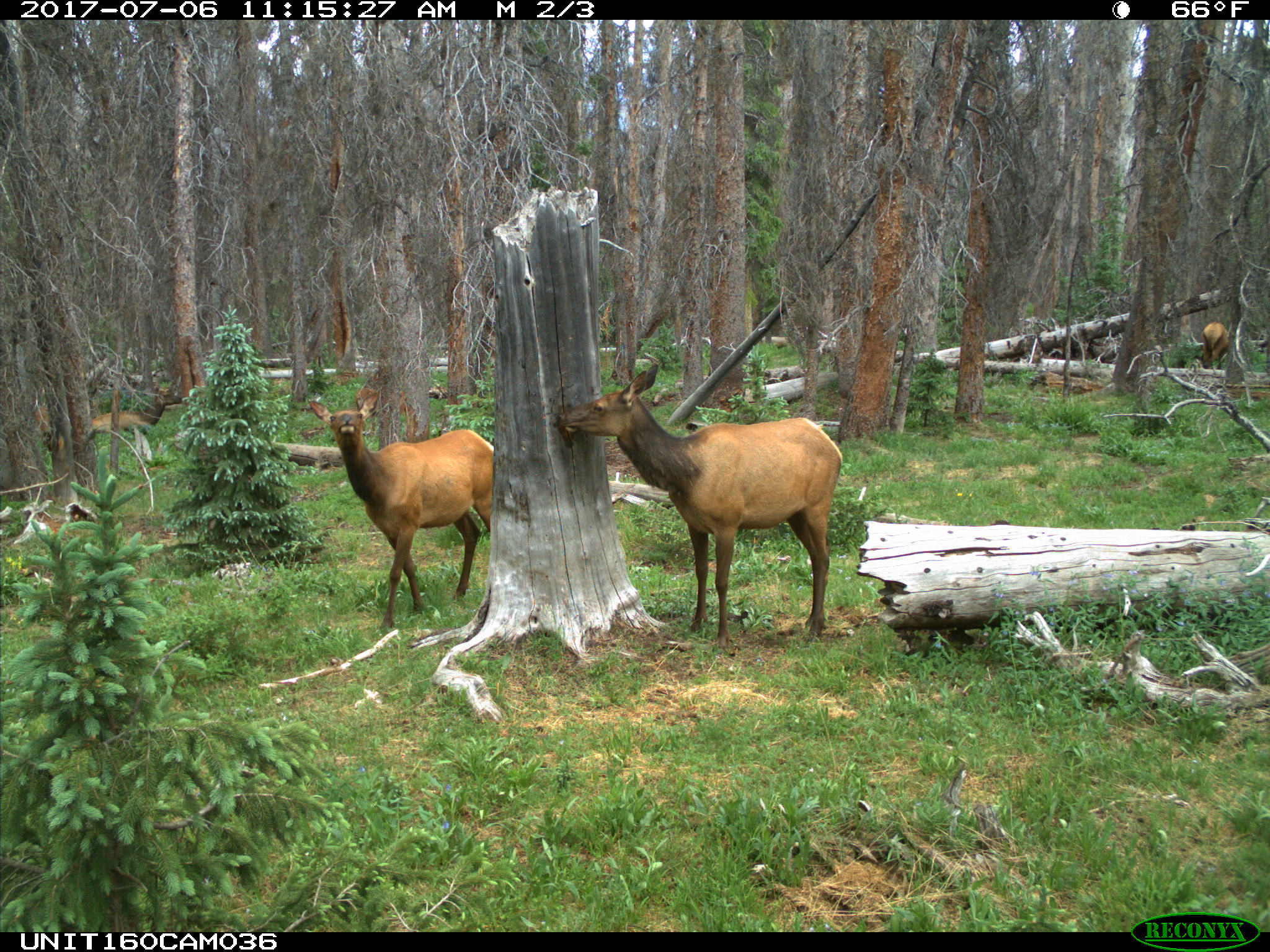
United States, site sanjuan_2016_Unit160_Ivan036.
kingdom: Animalia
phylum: Chordata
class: Mammalia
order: Artiodactyla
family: Cervidae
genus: Cervus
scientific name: Cervus elaphus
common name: red deer